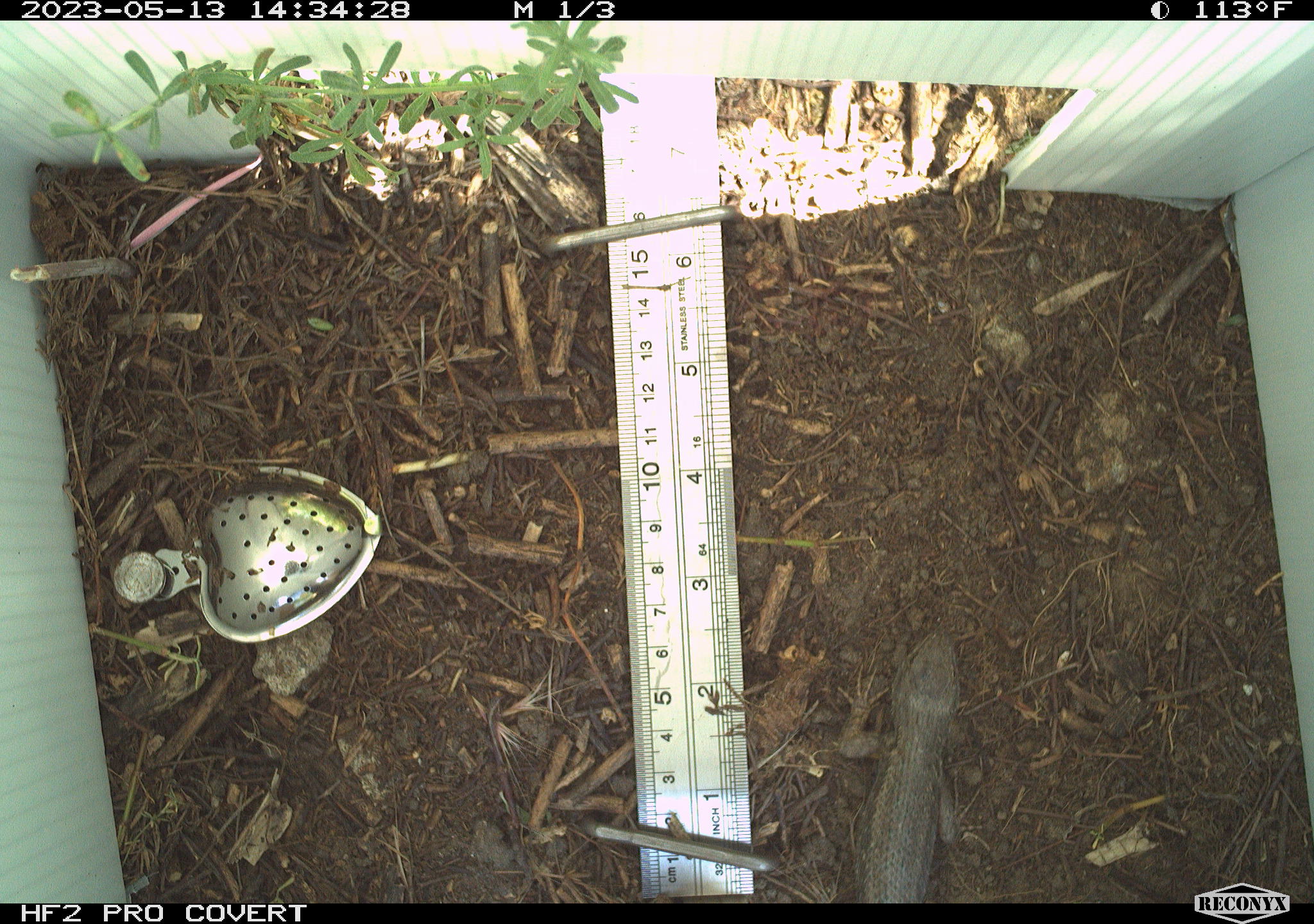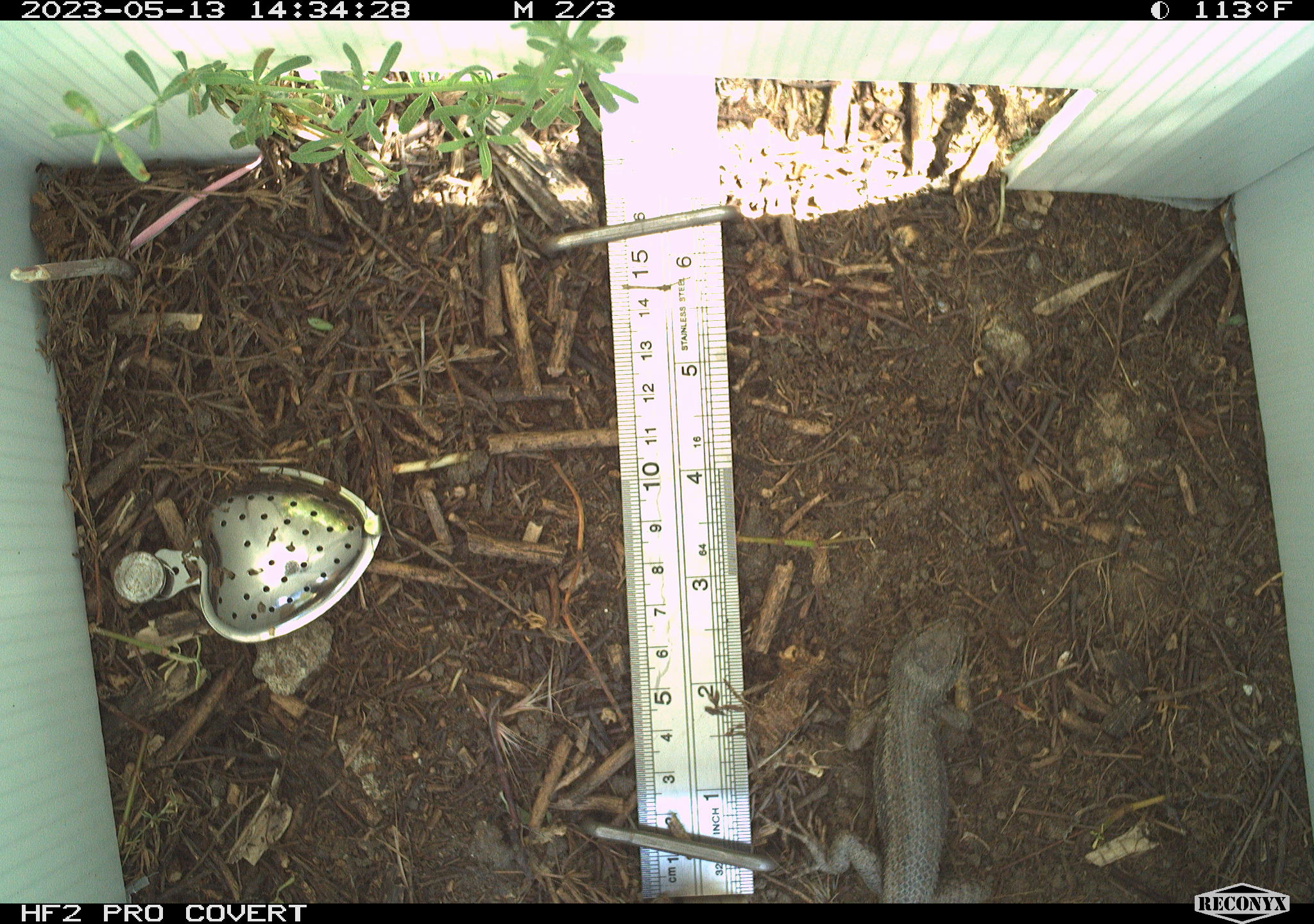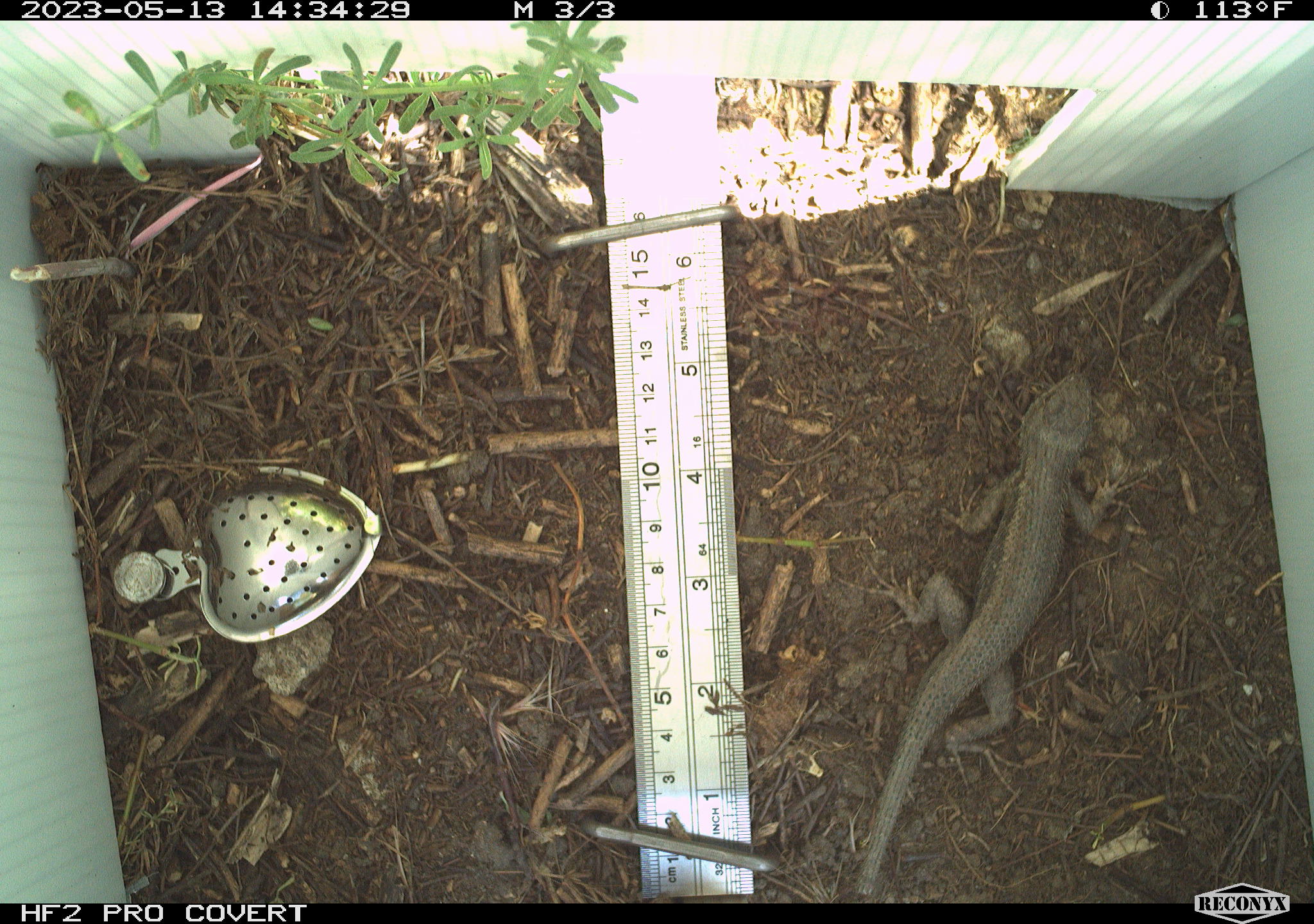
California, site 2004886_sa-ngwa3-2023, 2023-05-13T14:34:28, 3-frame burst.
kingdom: Animalia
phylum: Chordata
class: Reptilia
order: Squamata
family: Phrynosomatidae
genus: Sceloporus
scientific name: Sceloporus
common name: spiny lizards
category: sceloporus species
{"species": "sceloporus species (spiny lizards) (Sceloporus)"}